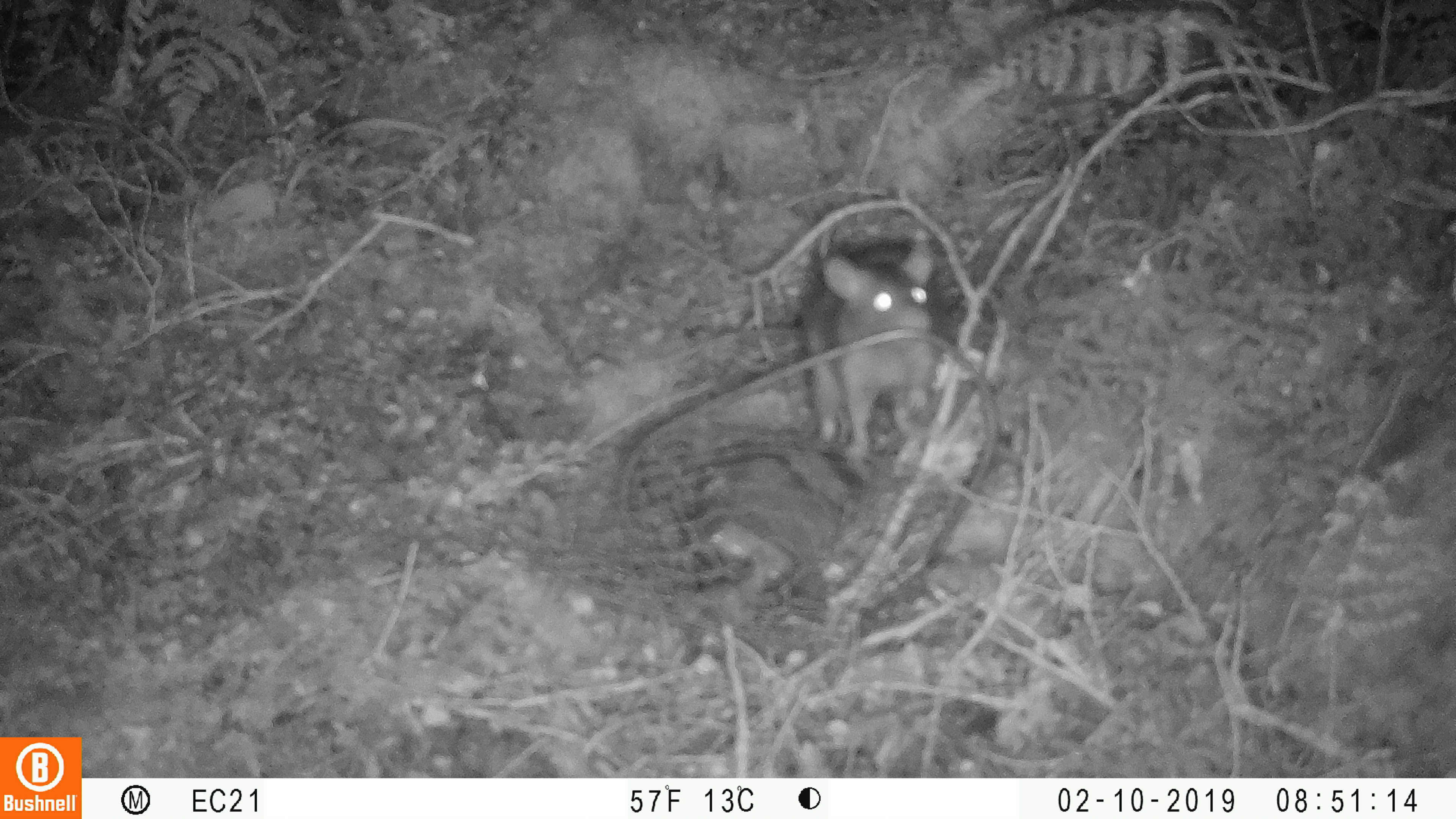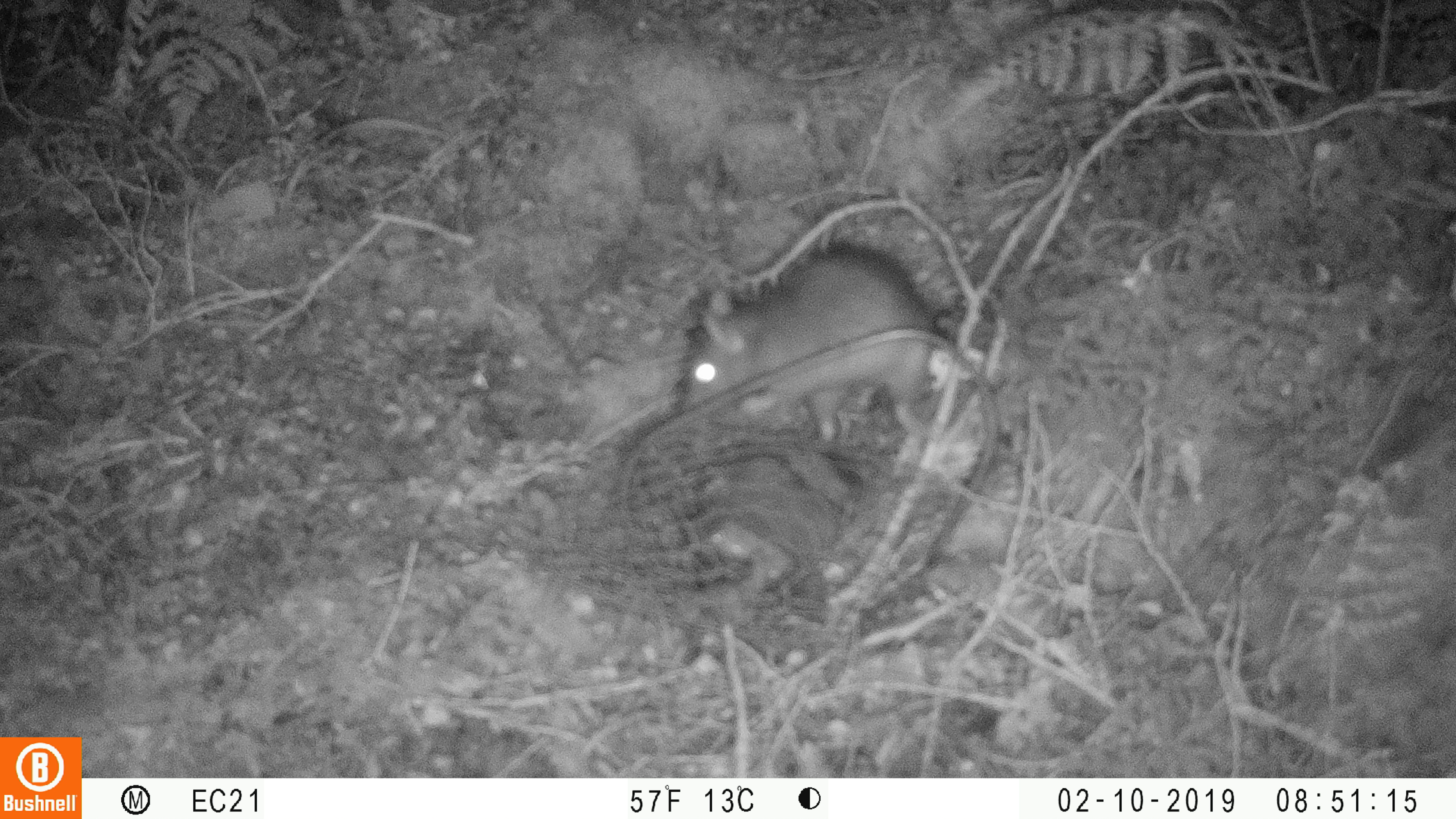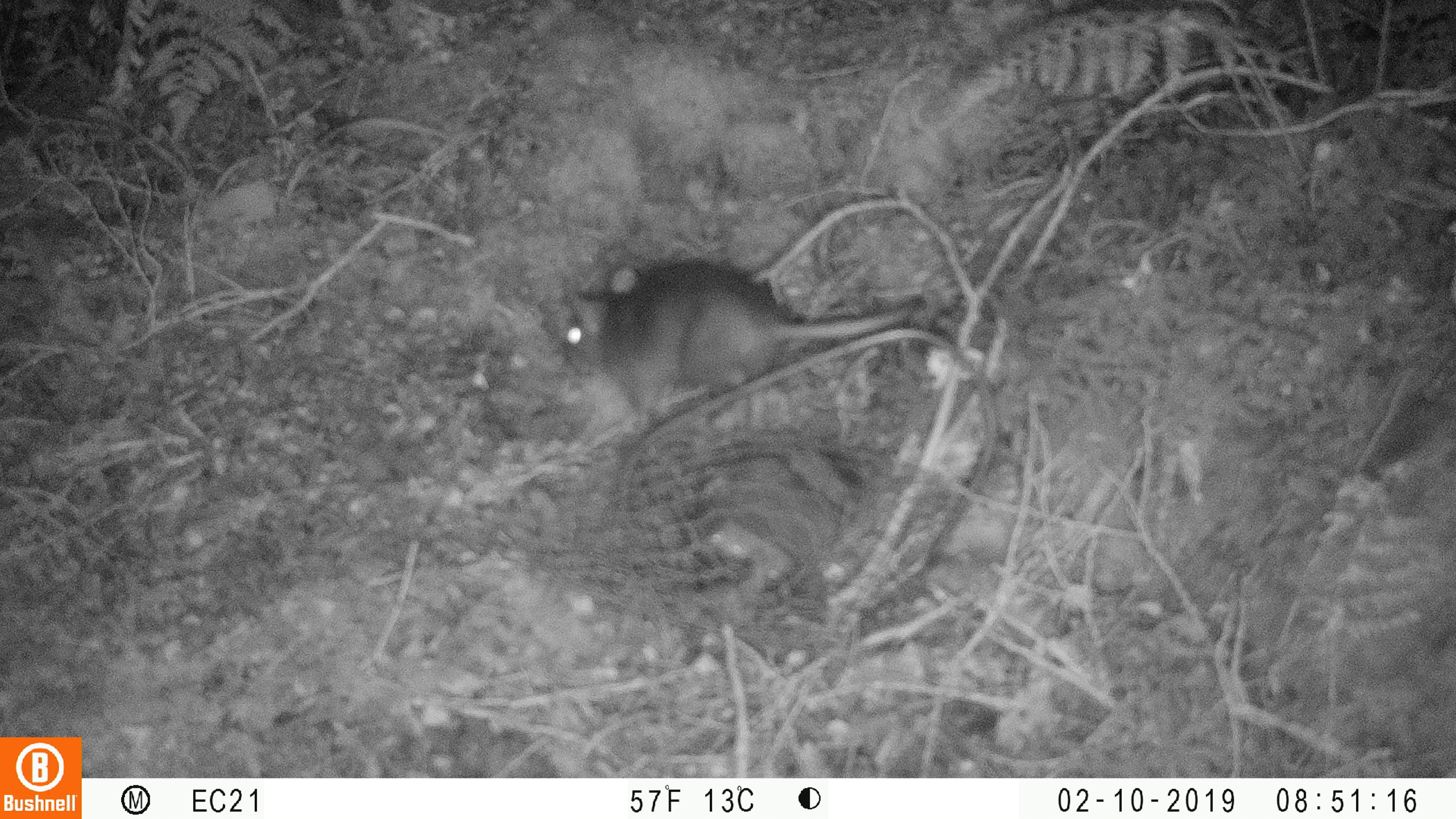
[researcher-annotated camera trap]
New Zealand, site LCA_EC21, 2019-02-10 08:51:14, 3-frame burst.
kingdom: Animalia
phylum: Chordata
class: Mammalia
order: Rodentia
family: Muridae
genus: Rattus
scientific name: Rattus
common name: rat